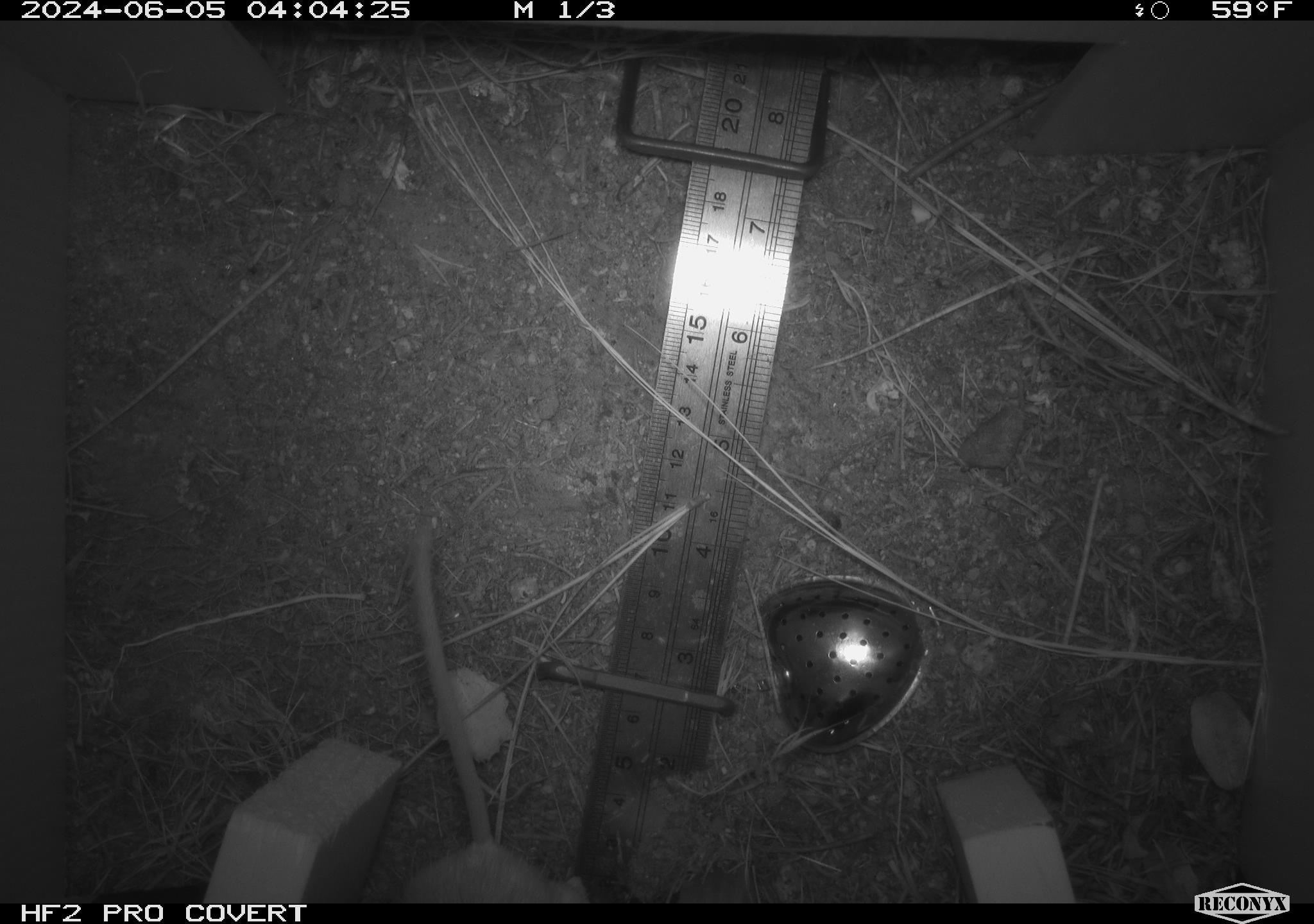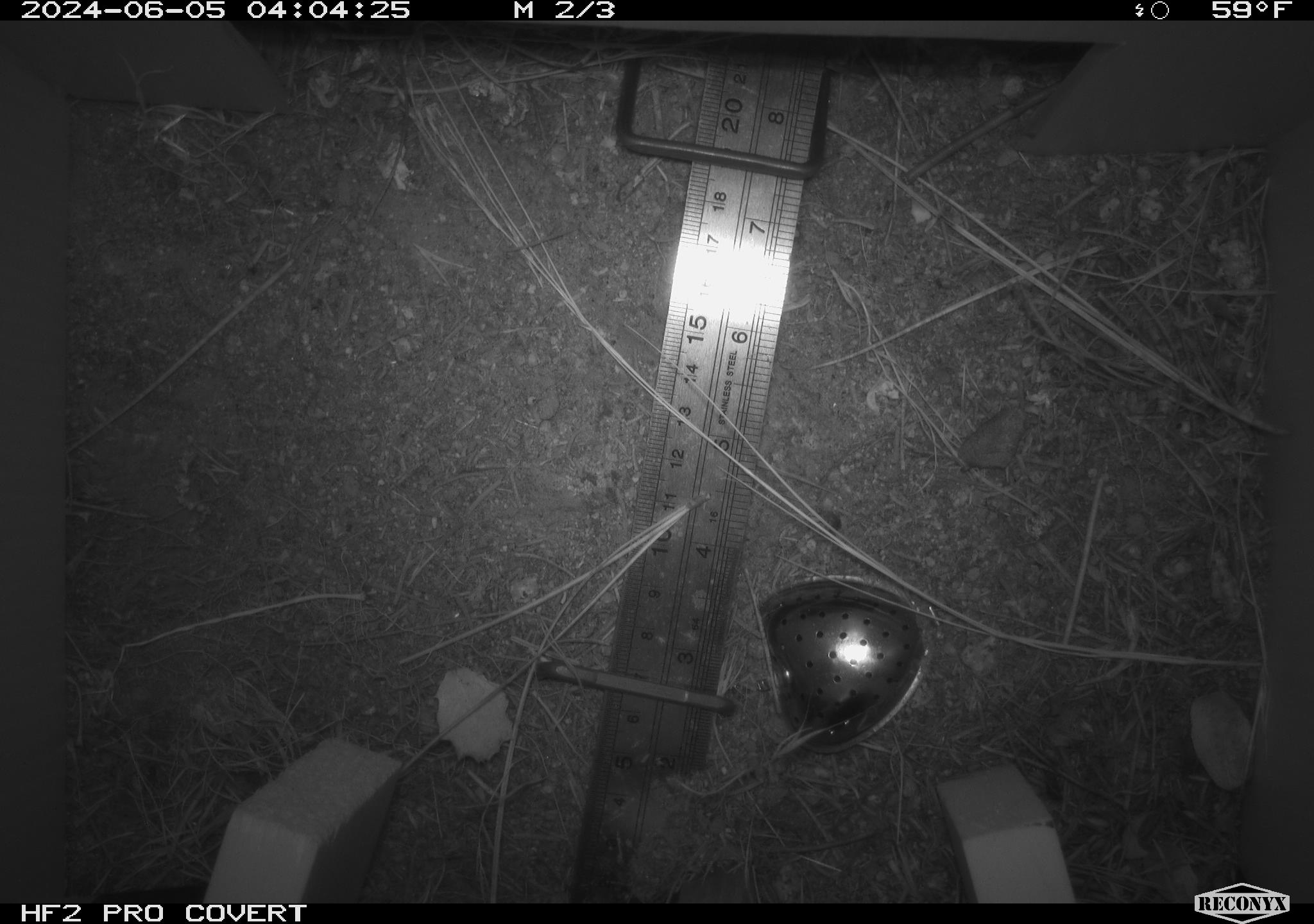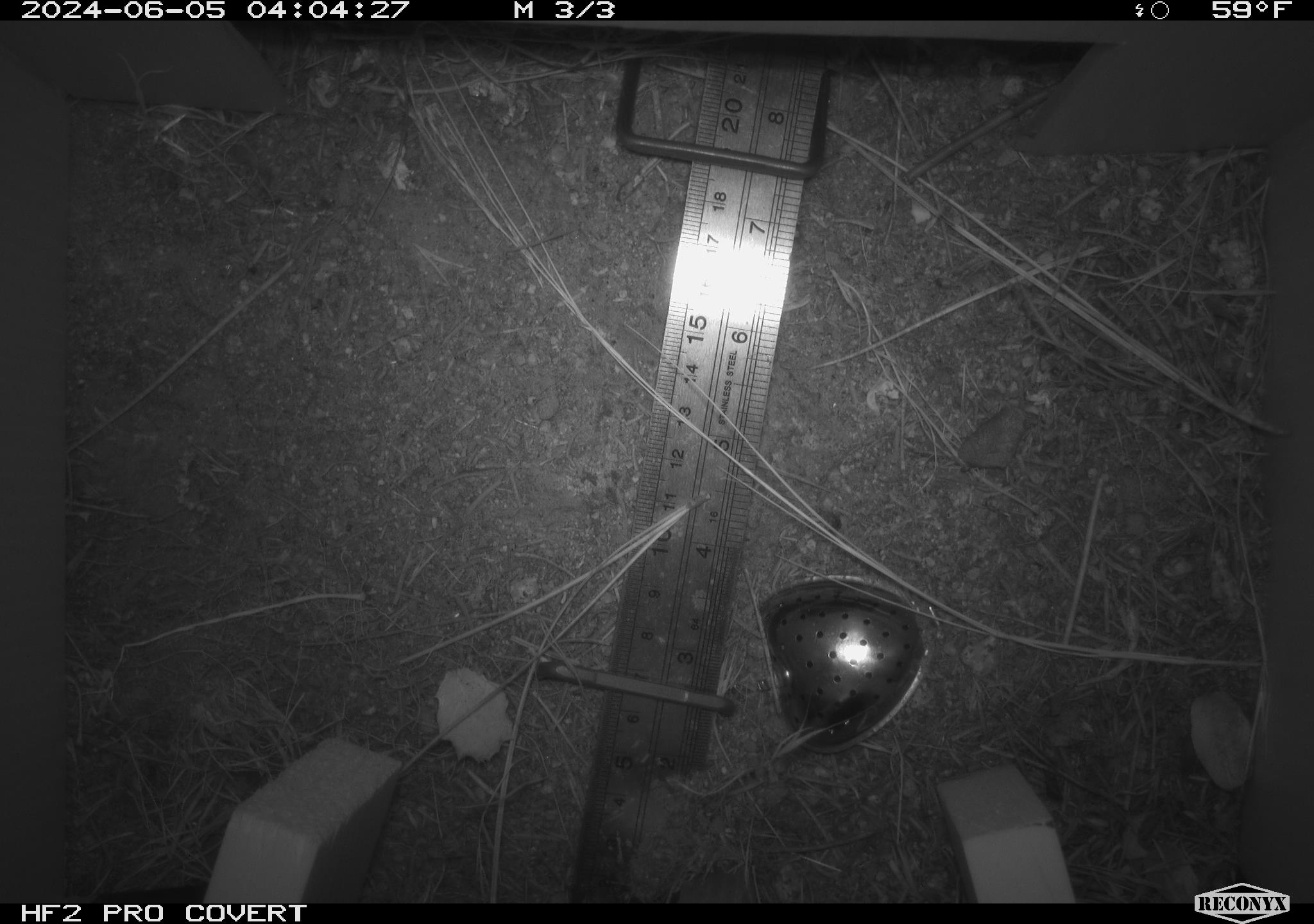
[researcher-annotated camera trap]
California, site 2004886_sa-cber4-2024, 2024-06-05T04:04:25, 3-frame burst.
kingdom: Animalia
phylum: Chordata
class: Mammalia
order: Rodentia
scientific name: Rodentia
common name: mouse species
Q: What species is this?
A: Mouse species (Rodentia).